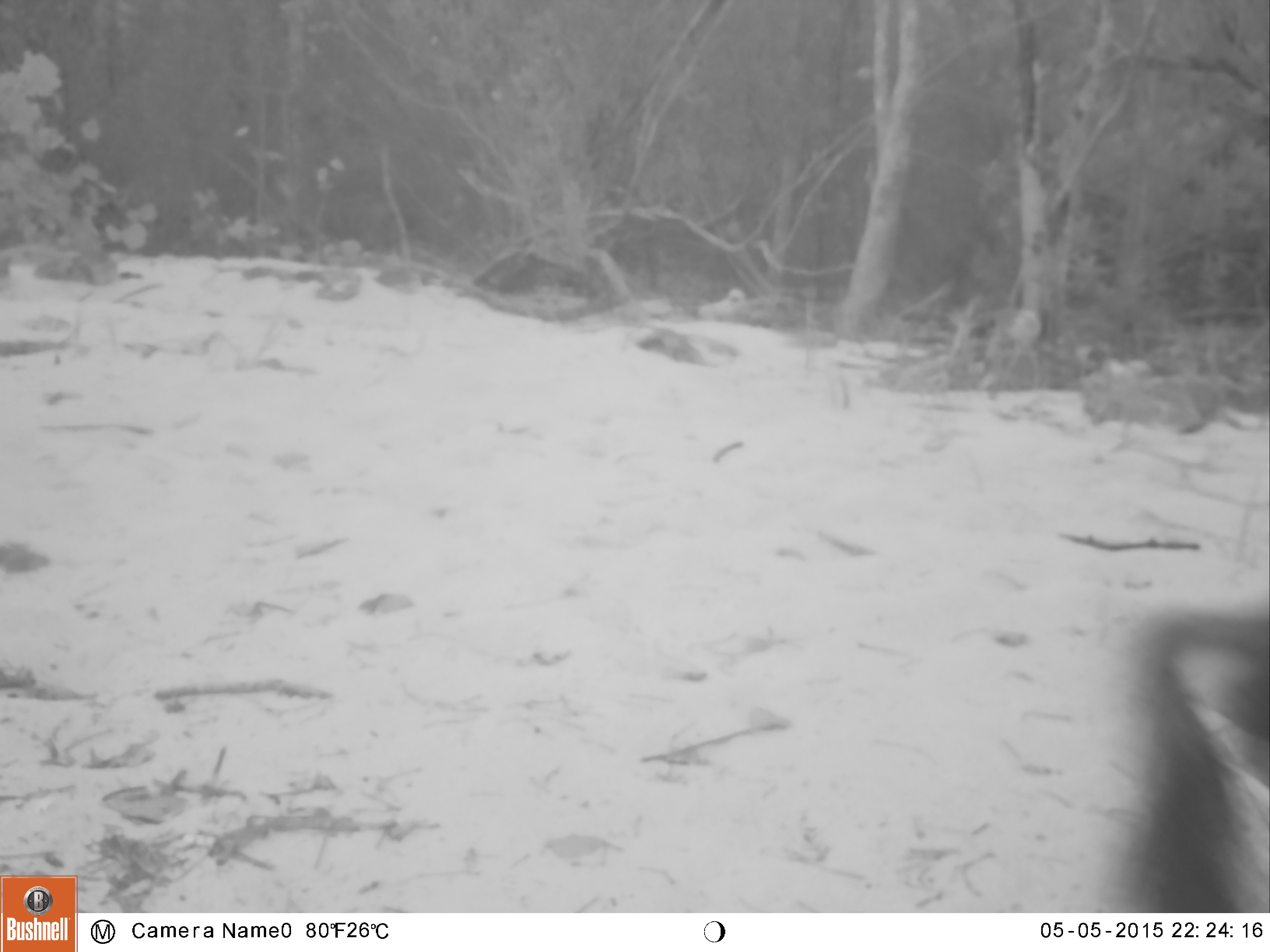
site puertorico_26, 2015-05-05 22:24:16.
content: unidentified animal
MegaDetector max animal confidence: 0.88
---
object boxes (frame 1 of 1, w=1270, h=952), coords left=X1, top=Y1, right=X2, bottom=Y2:
unknown: left=1119, top=597, right=1270, bottom=907